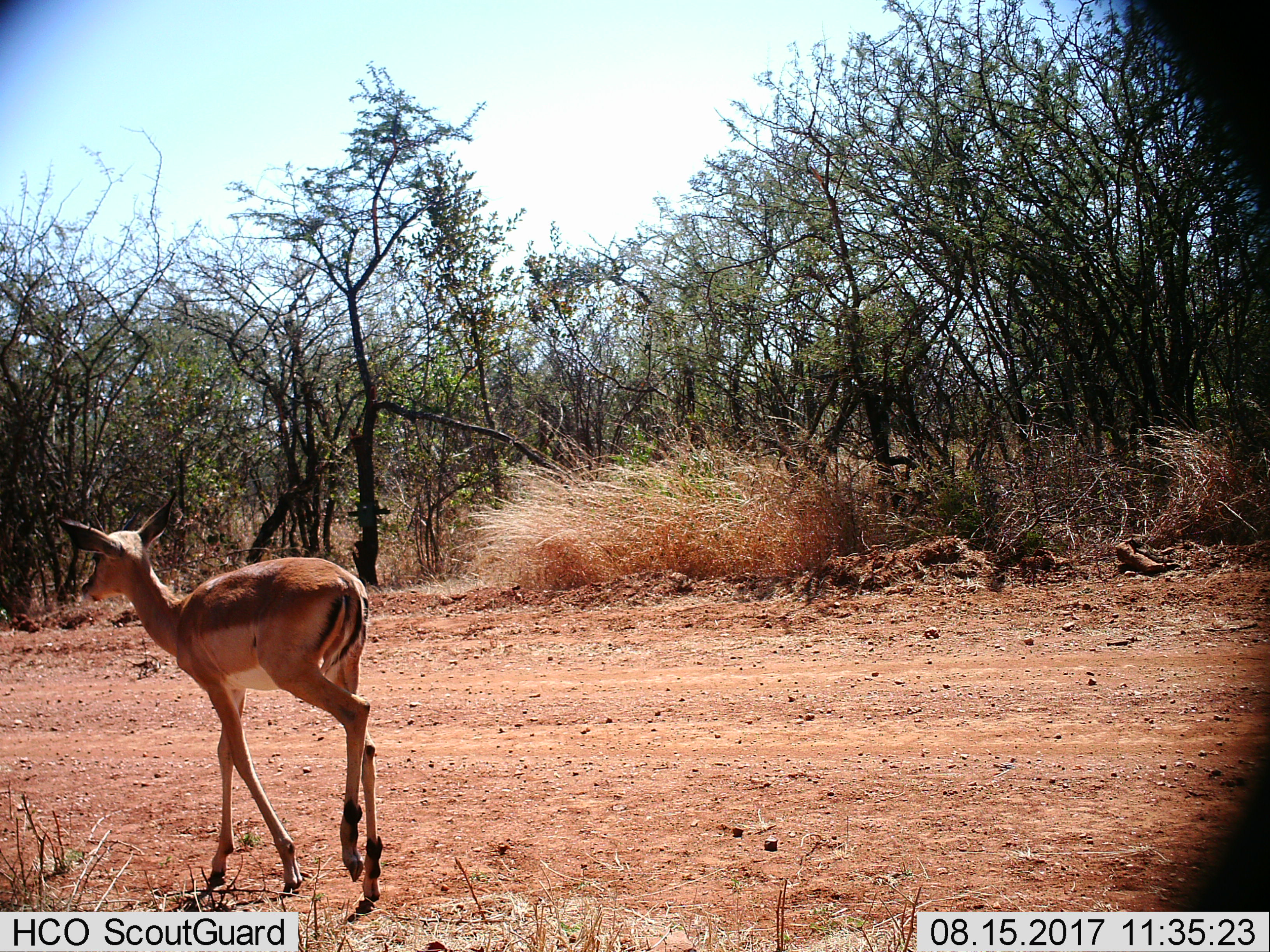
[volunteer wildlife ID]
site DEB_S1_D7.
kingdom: Animalia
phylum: Chordata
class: Mammalia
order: Artiodactyla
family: Bovidae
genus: Aepyceros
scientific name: Aepyceros melampus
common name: impala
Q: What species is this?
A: Impala (Aepyceros melampus).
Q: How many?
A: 1.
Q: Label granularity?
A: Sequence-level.